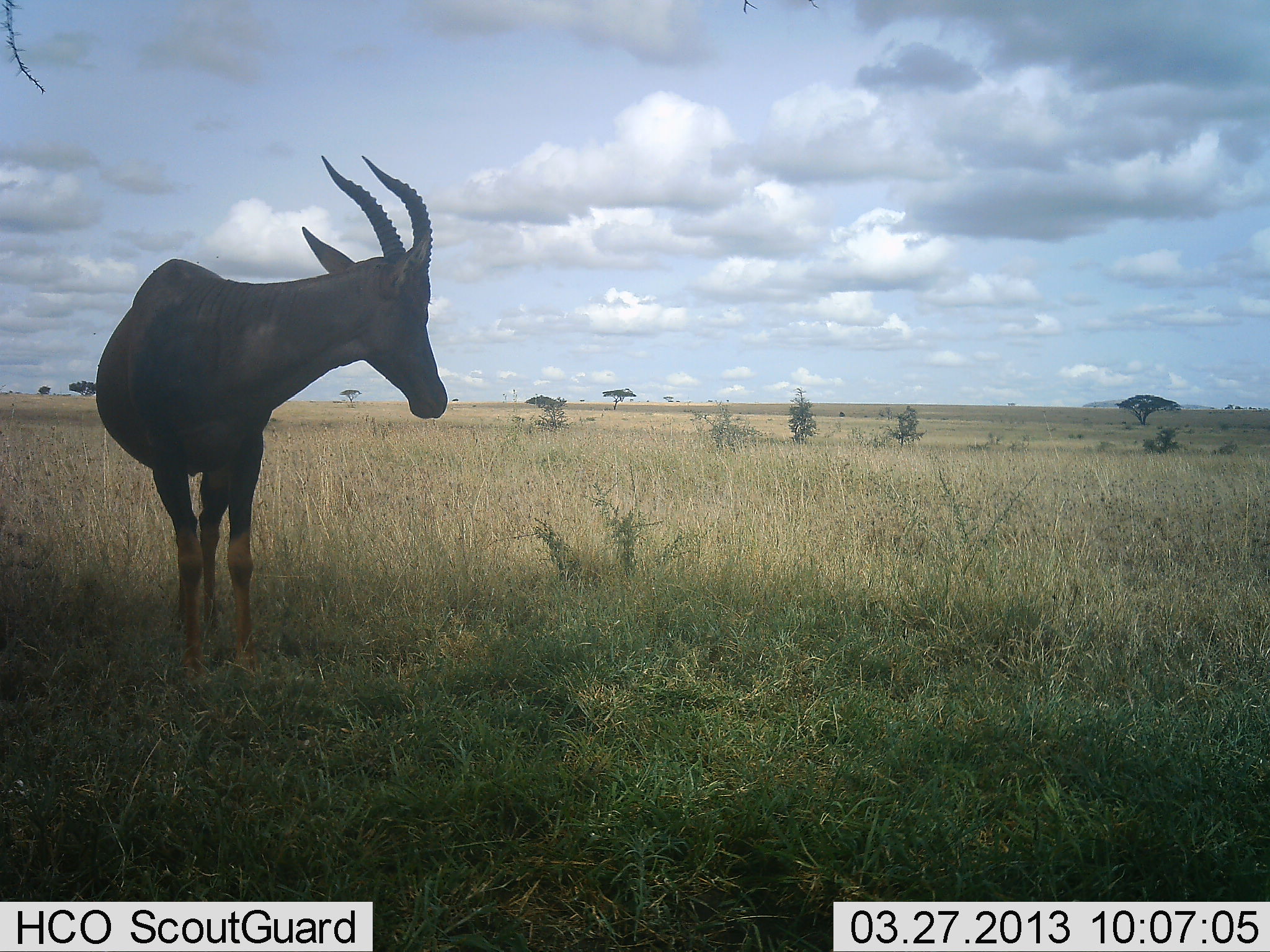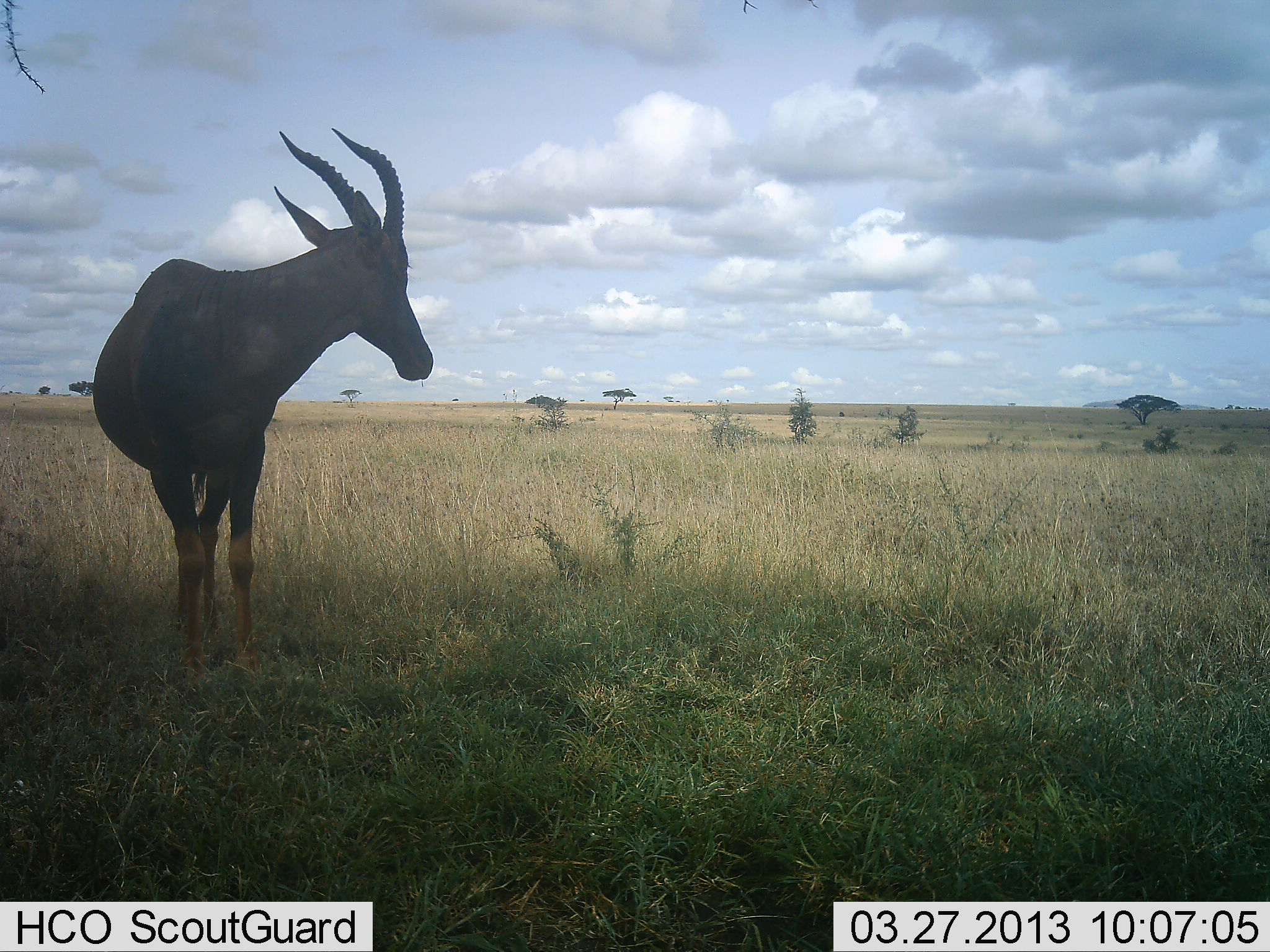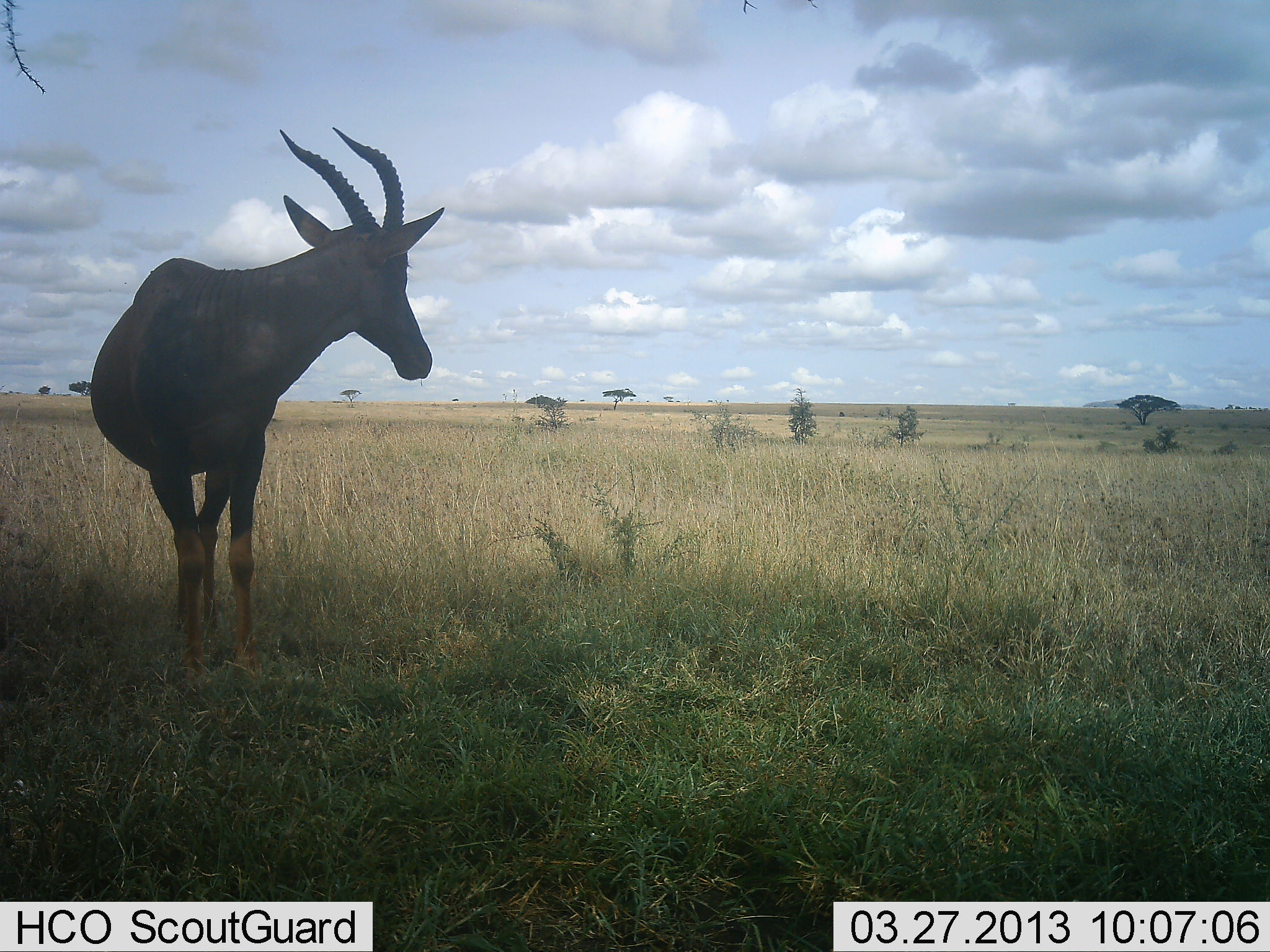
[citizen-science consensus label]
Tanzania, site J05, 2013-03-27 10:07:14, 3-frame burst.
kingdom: Animalia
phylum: Chordata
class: Mammalia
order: Artiodactyla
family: Bovidae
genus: Damaliscus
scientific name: Damaliscus lunatus jimela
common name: topi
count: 1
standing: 95%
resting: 0%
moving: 0%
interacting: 0%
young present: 0%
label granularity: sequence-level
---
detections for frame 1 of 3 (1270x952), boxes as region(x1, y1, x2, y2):
animal: region(94, 151, 448, 691)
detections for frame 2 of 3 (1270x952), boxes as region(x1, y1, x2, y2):
animal: region(92, 125, 433, 693)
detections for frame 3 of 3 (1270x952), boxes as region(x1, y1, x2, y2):
animal: region(87, 125, 444, 691)